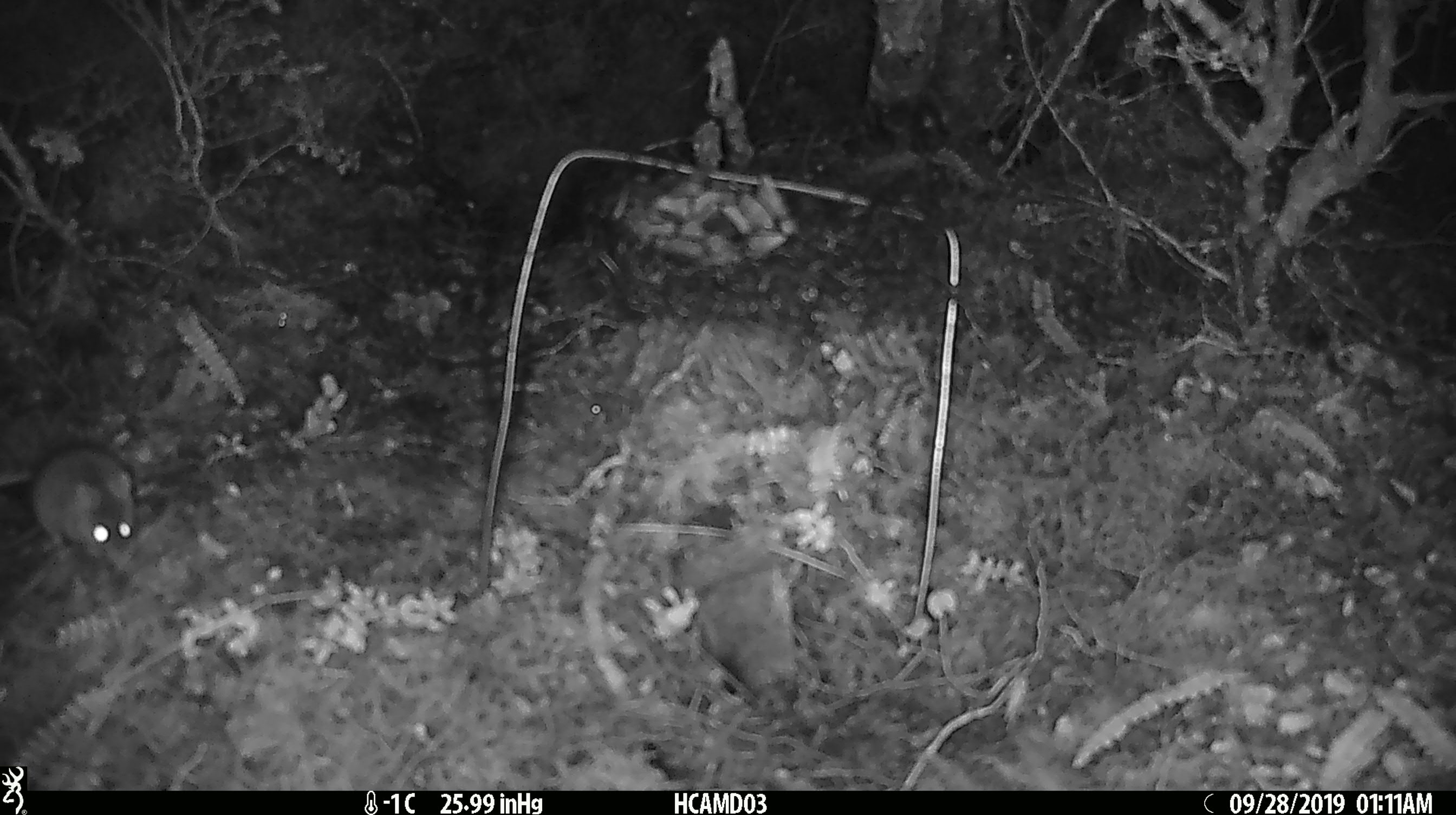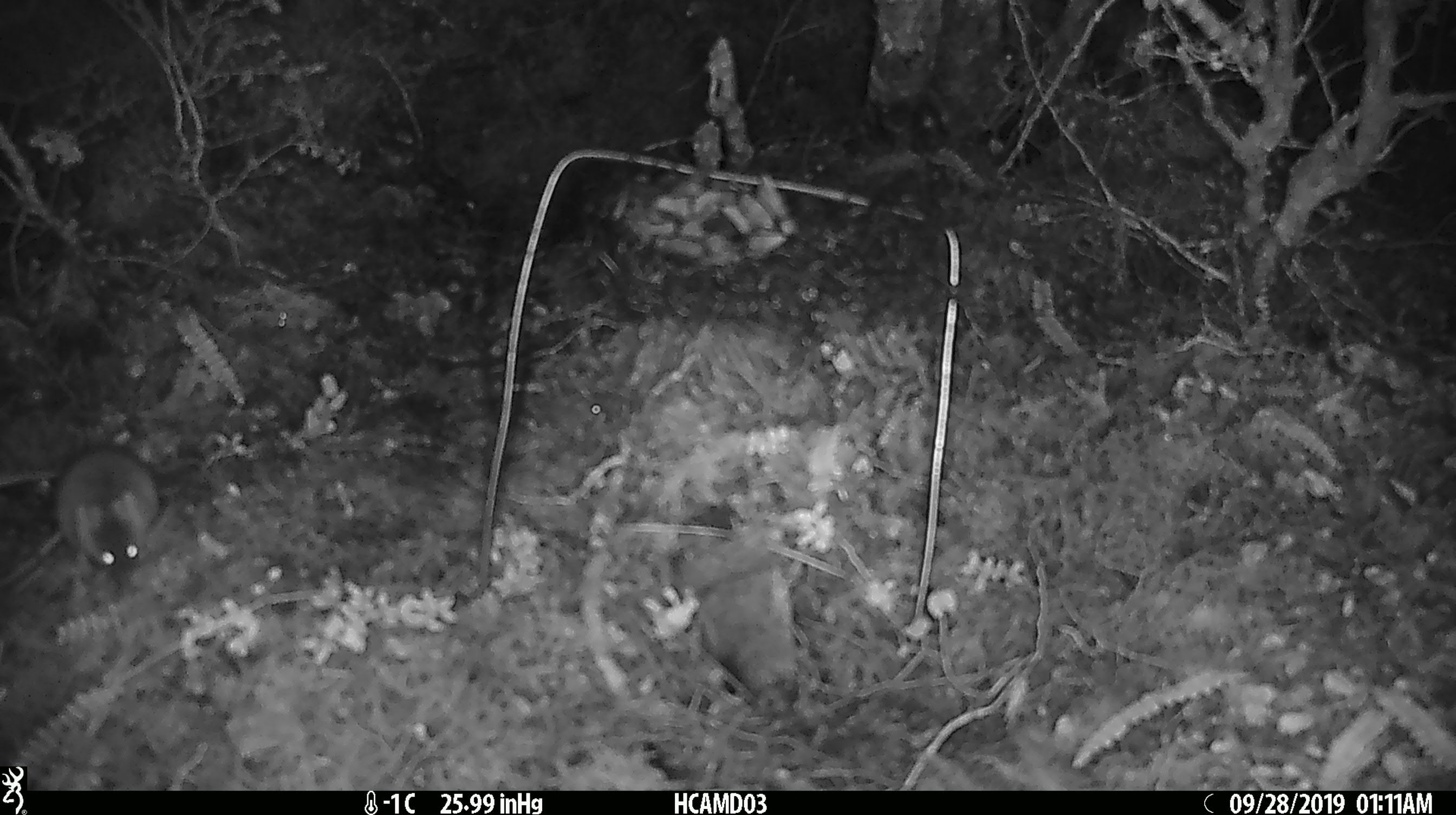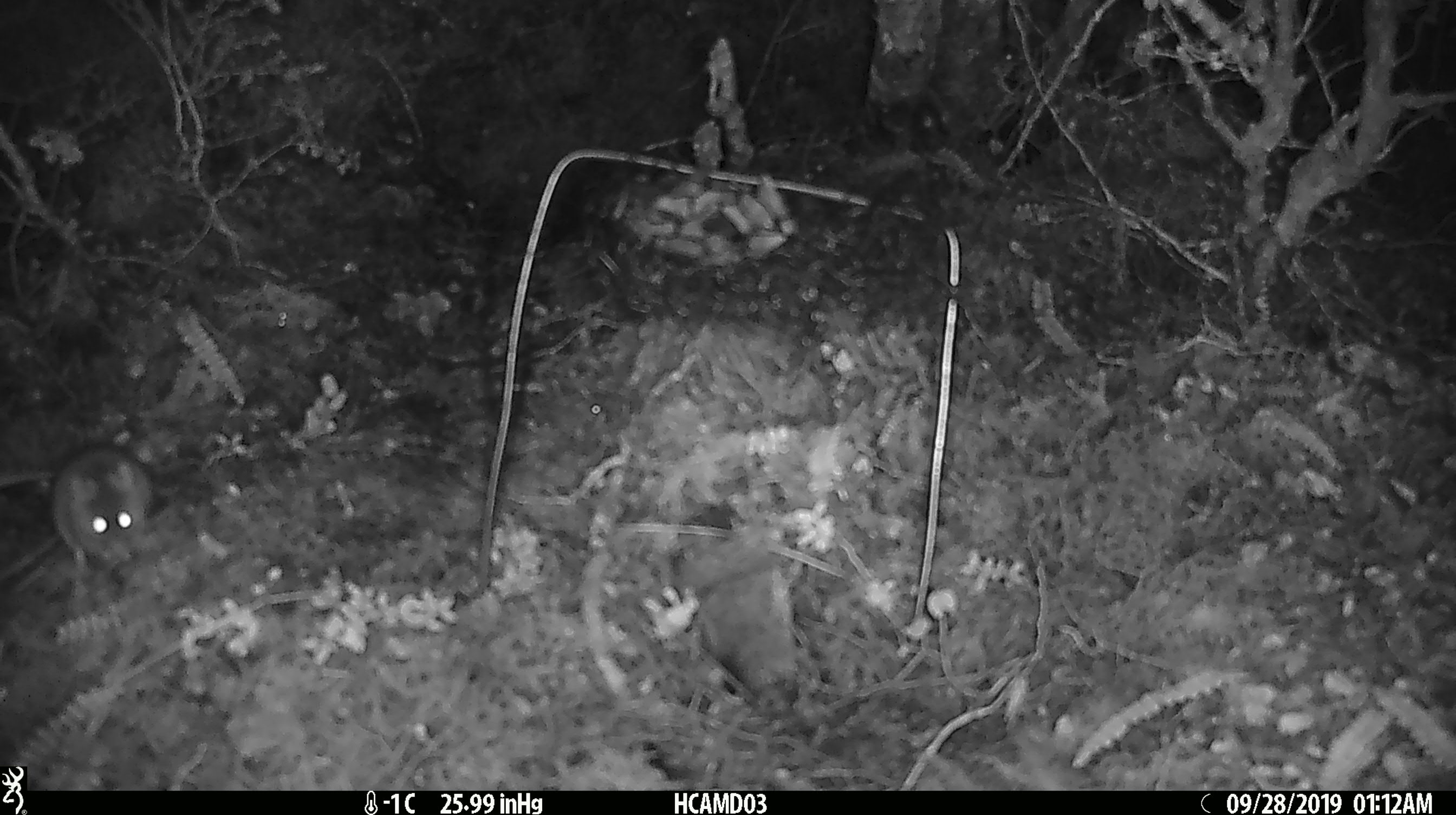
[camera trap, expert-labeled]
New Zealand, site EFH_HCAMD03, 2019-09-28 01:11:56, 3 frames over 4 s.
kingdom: Animalia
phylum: Chordata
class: Mammalia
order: Rodentia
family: Muridae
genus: Mus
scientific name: Mus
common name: mouse